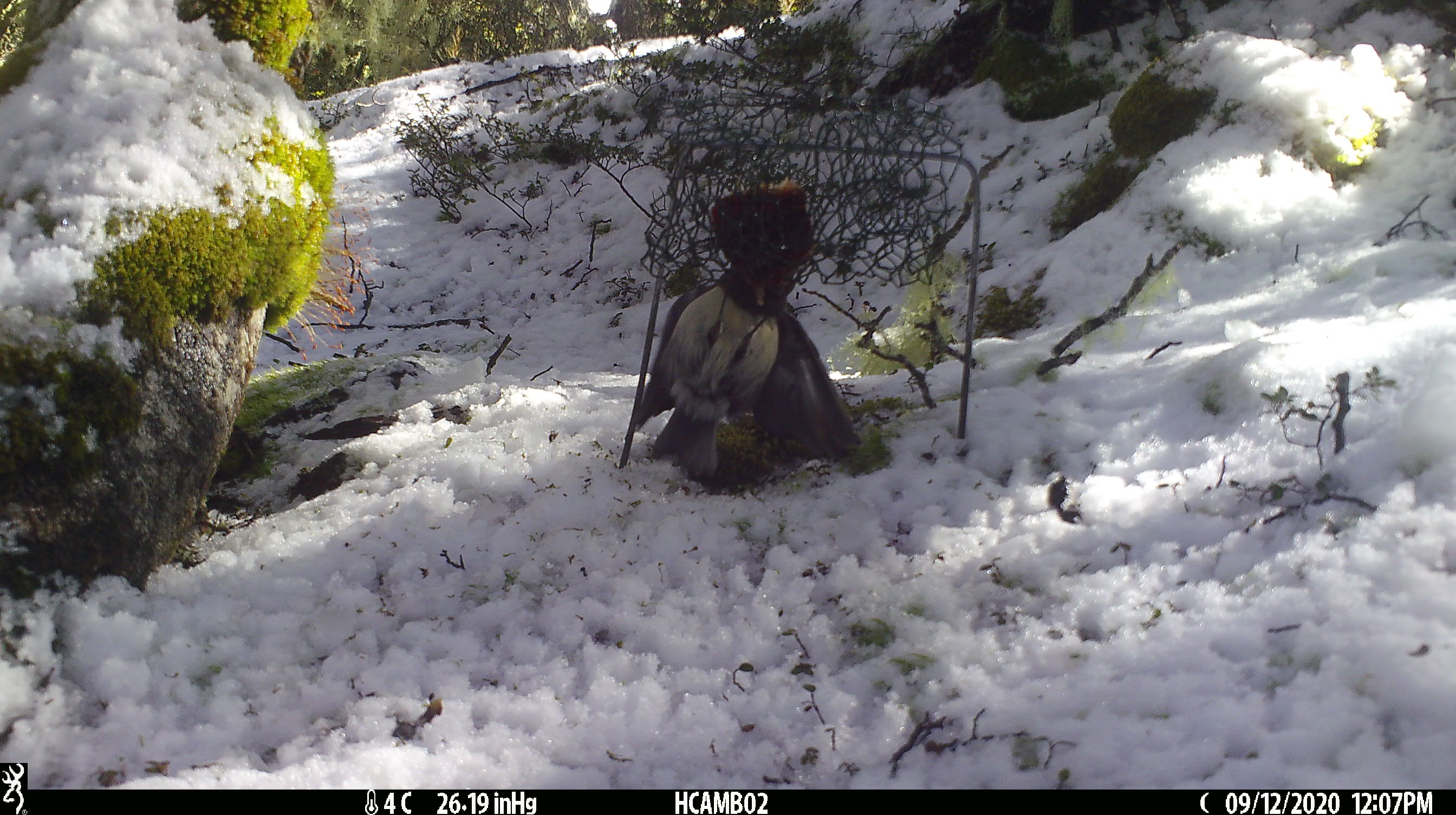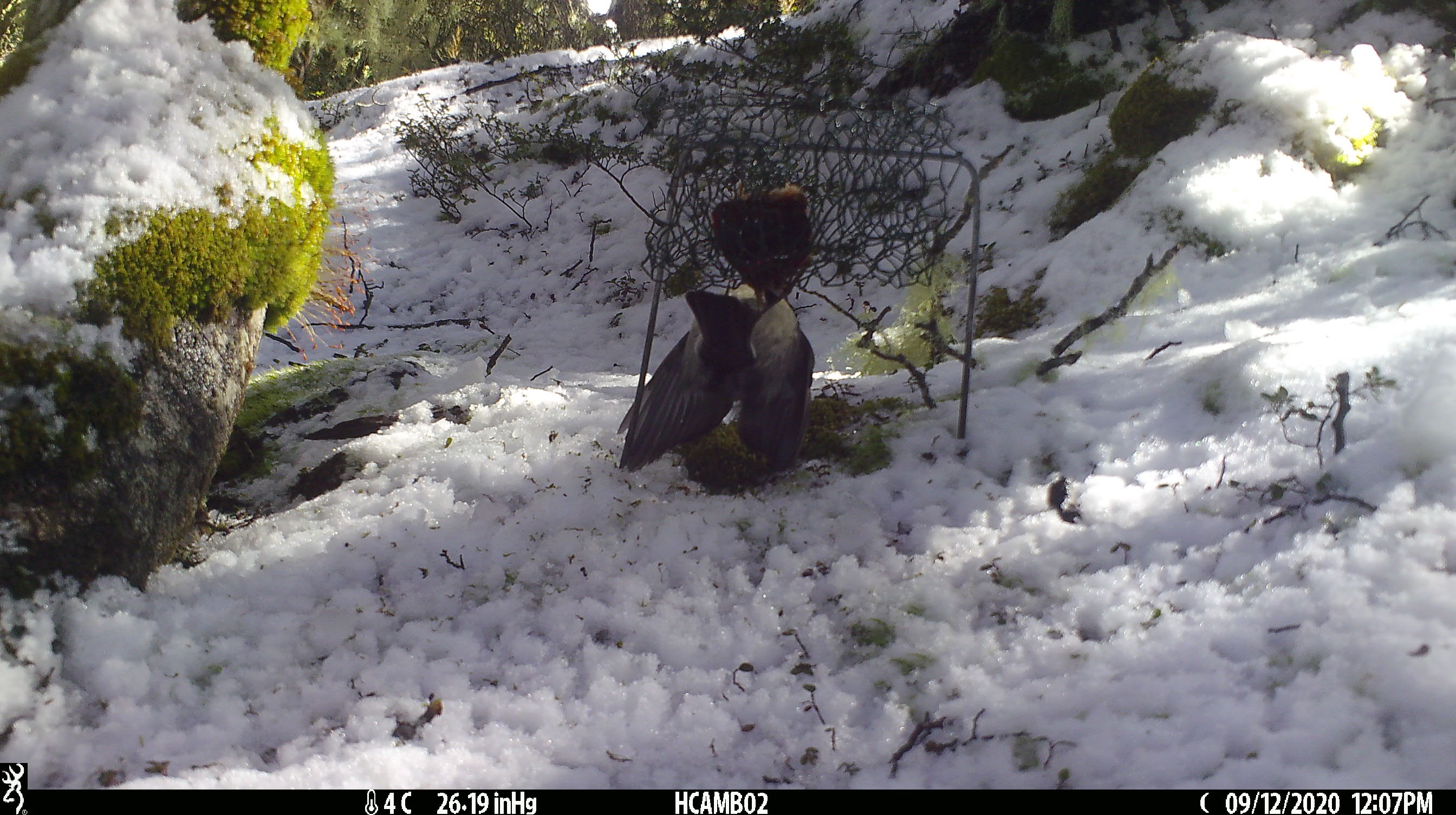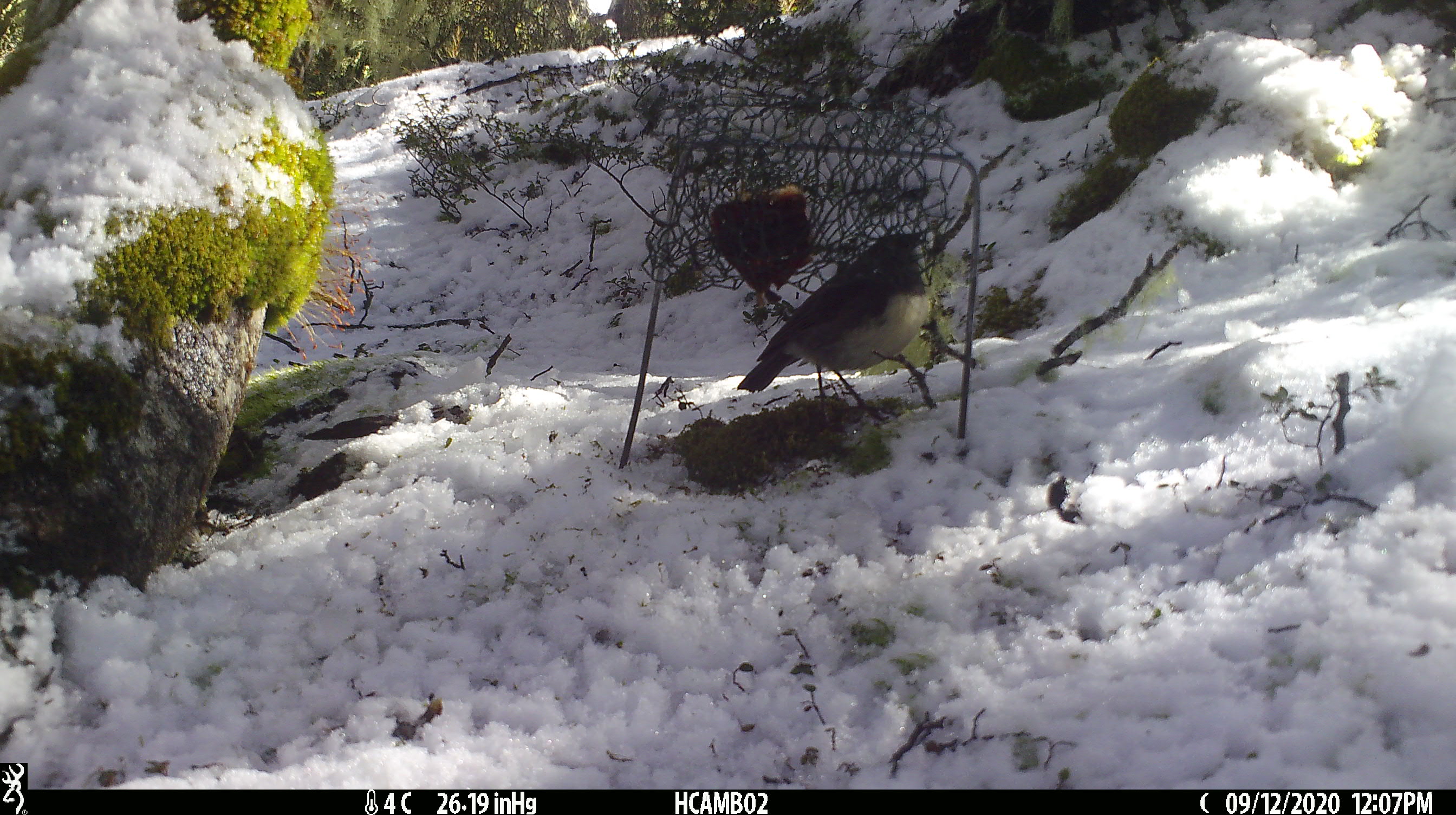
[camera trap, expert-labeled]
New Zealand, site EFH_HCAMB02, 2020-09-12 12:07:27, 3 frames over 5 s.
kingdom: Animalia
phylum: Chordata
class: Aves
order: Passeriformes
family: Petroicidae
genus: Petroica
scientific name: Petroica australis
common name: new zealand robin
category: robin